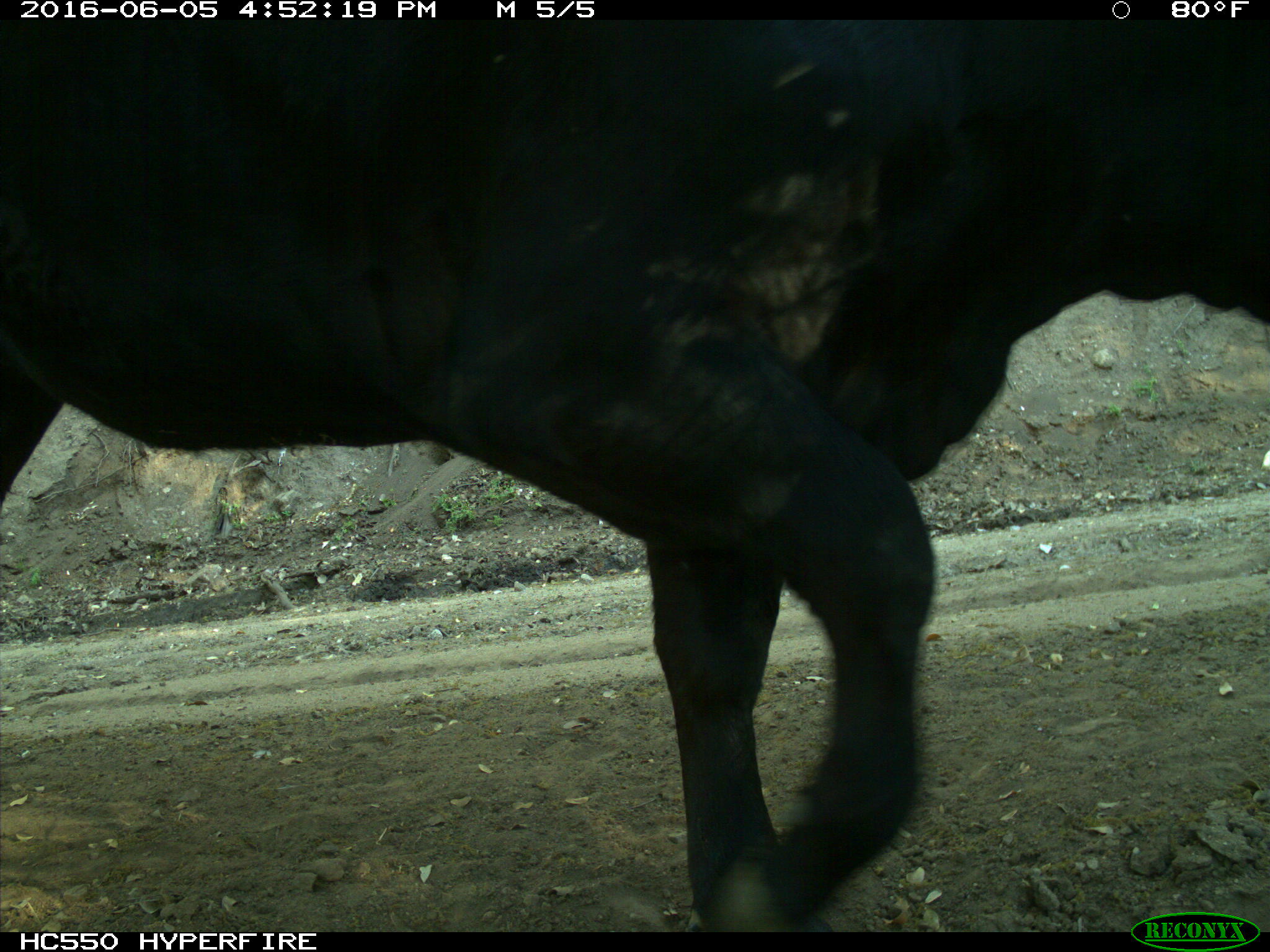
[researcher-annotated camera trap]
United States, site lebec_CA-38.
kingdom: Animalia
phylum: Chordata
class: Mammalia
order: Artiodactyla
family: Bovidae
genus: Bos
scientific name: Bos taurus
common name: domestic cow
Bos taurus (domestic cow).